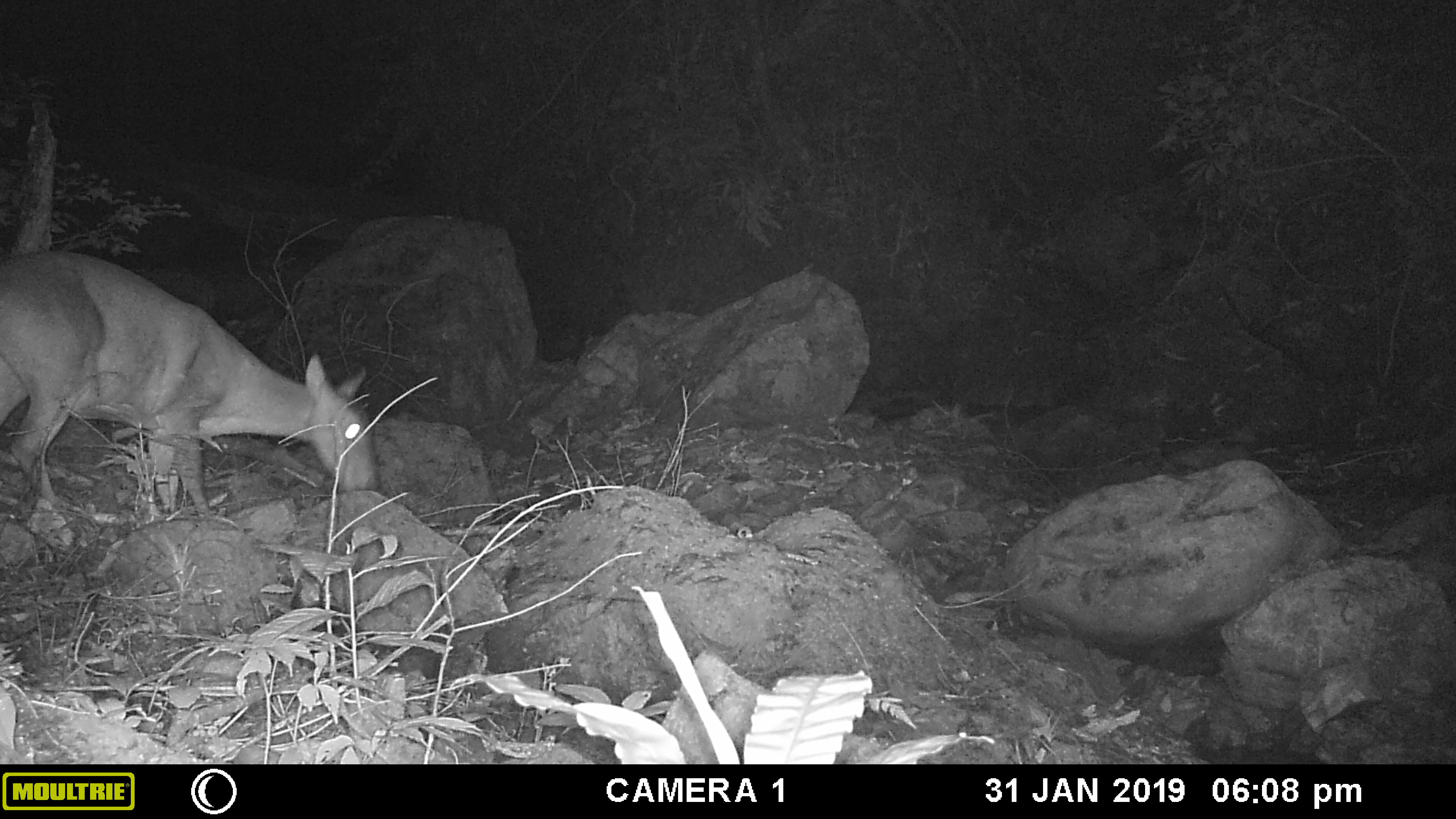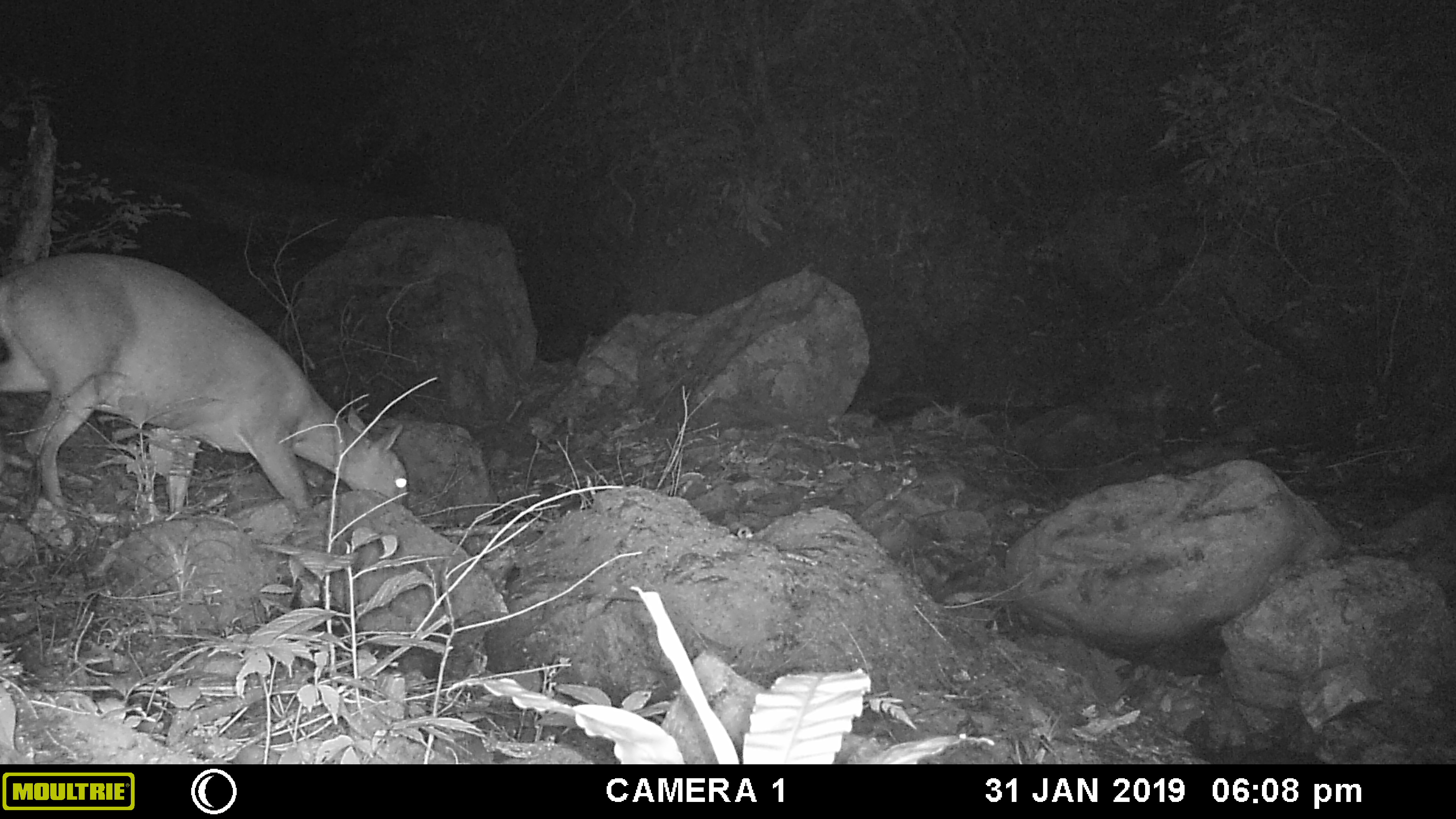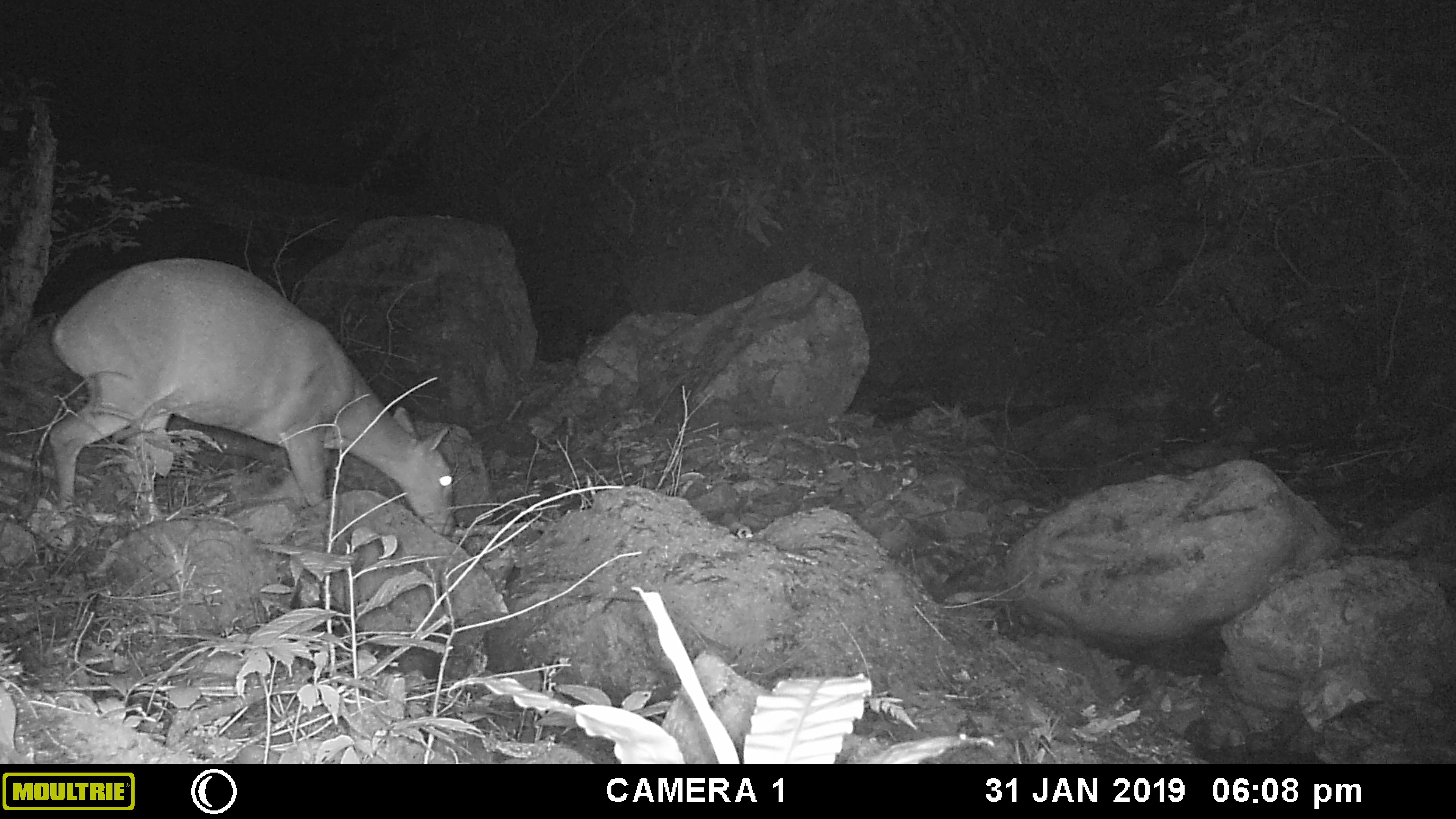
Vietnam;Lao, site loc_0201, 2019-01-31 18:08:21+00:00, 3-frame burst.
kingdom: Animalia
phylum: Chordata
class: Mammalia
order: Artiodactyla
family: Cervidae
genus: Muntiacus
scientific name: Muntiacus vuquangensis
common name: large-antlered muntjac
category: large antlered muntjac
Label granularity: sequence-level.